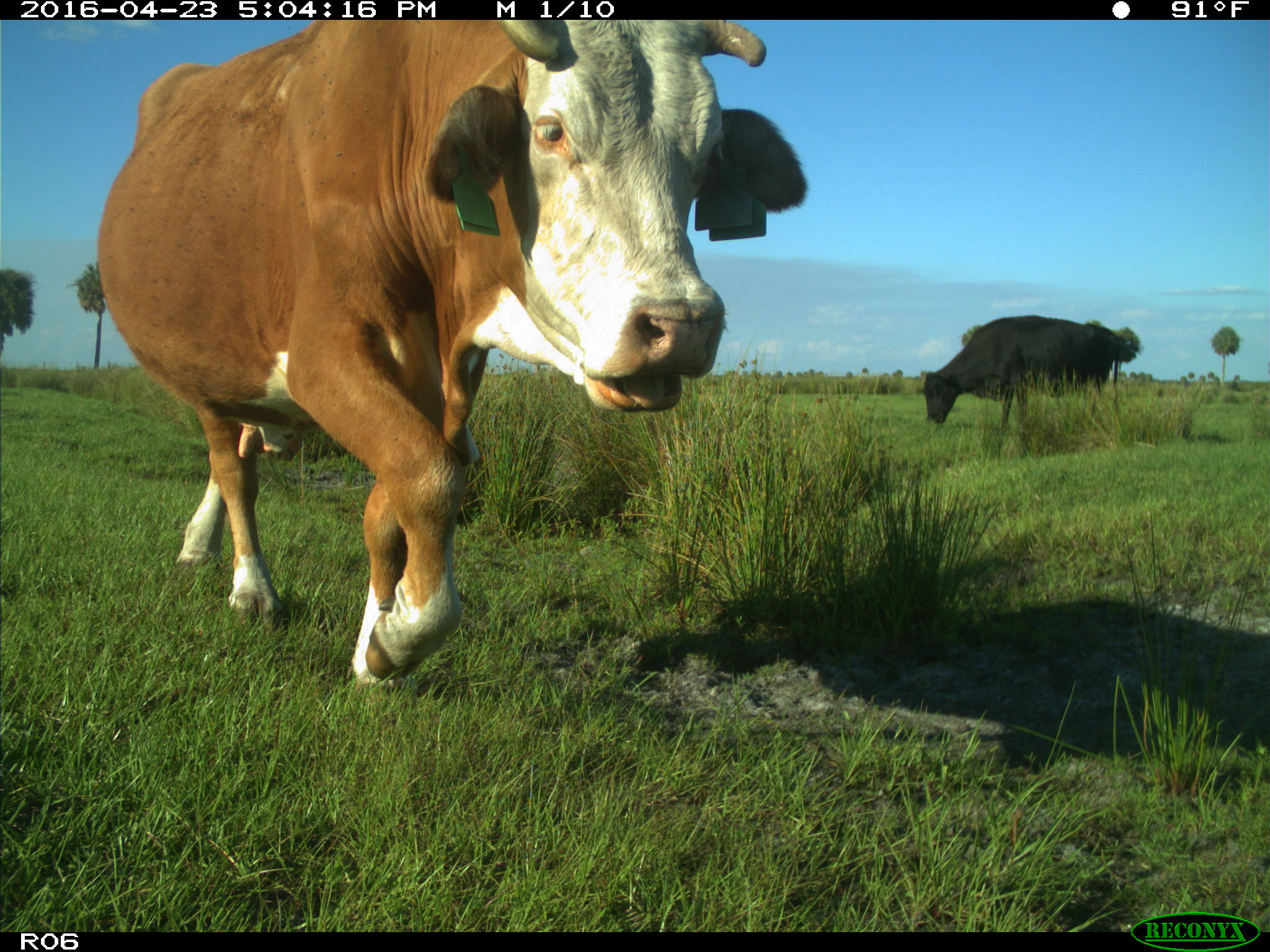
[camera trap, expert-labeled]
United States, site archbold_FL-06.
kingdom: Animalia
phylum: Chordata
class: Mammalia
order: Artiodactyla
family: Bovidae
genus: Bos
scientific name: Bos taurus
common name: domestic cow